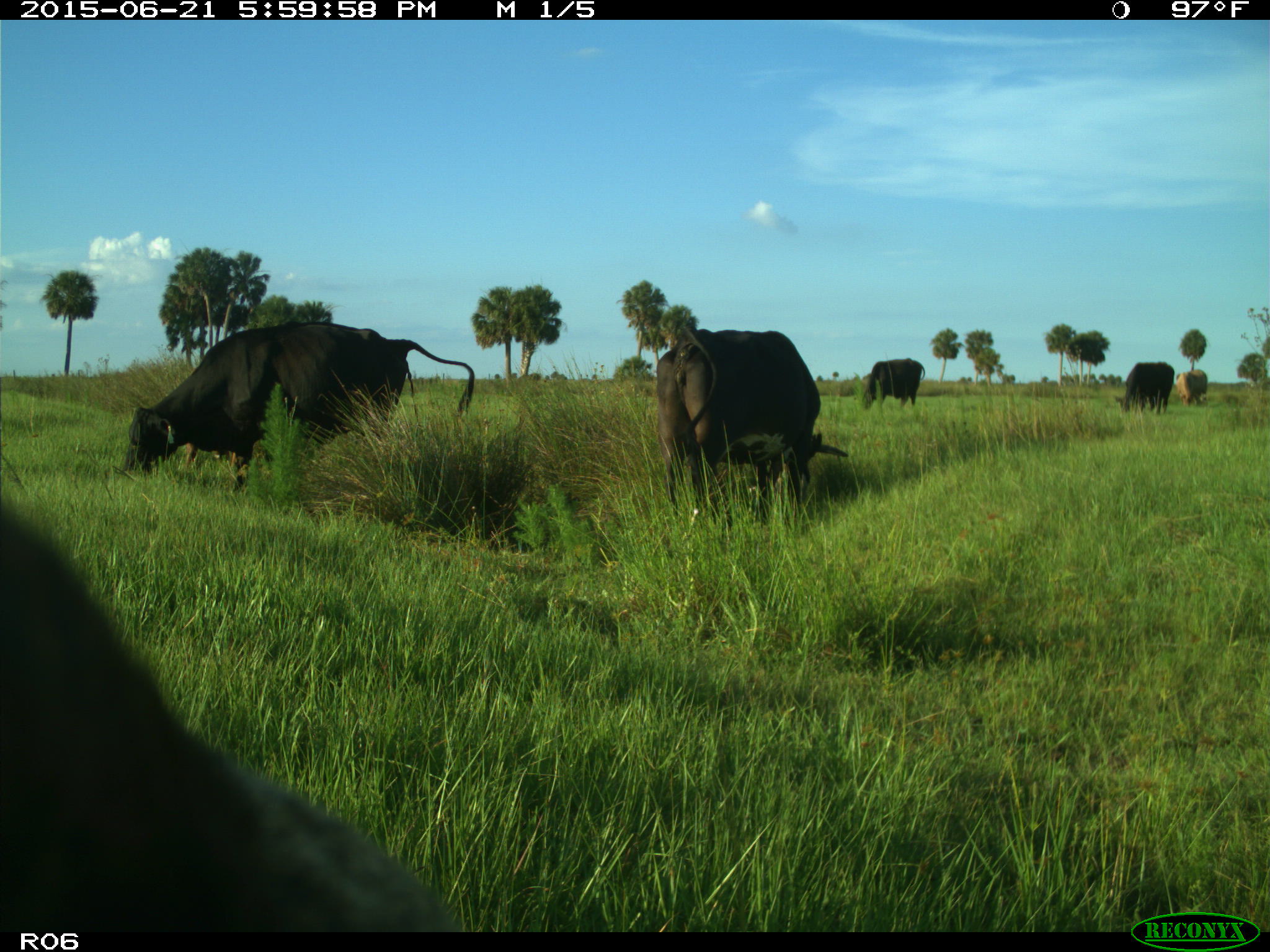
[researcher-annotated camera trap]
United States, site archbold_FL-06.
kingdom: Animalia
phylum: Chordata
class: Mammalia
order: Artiodactyla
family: Bovidae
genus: Bos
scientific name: Bos taurus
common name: domestic cow